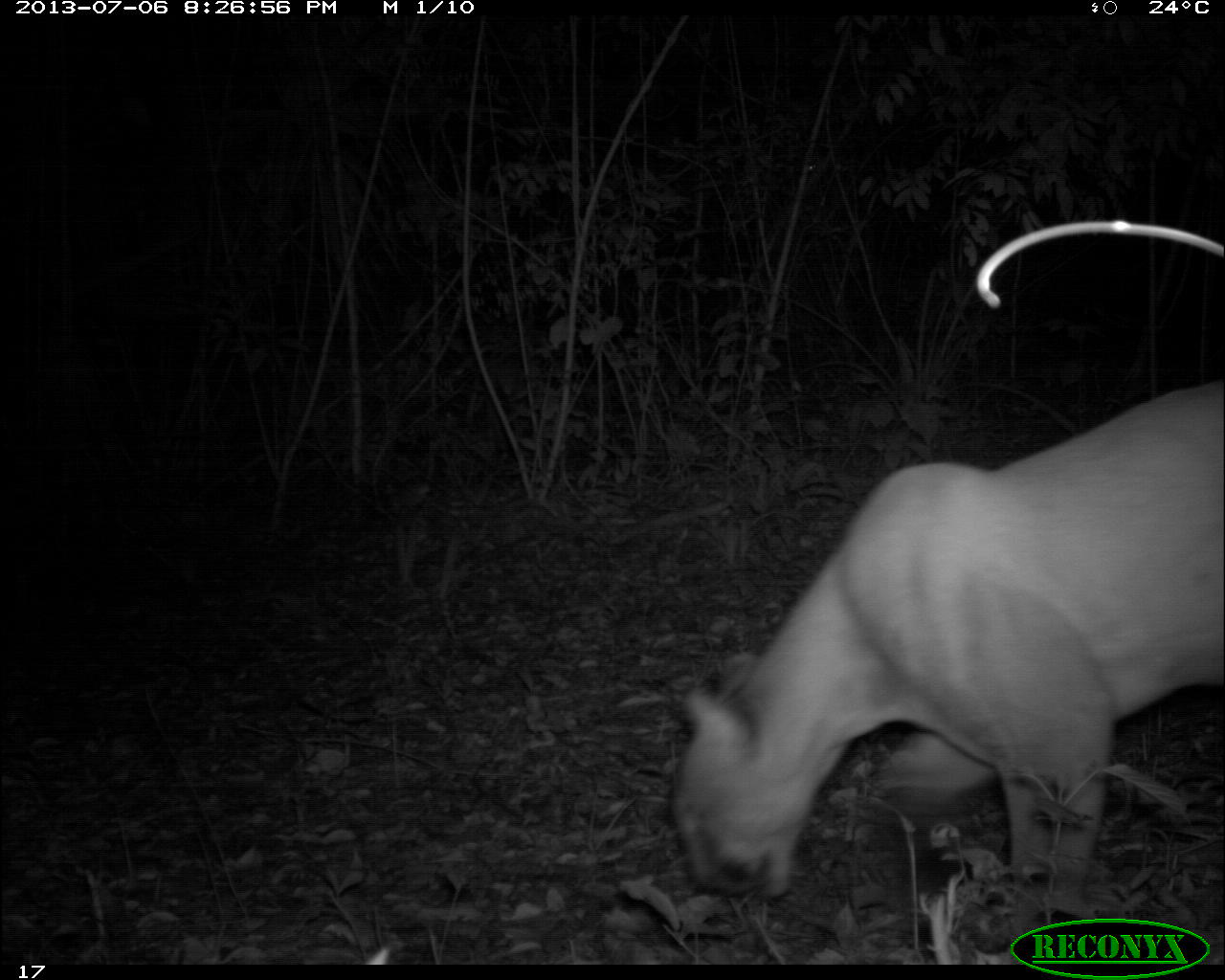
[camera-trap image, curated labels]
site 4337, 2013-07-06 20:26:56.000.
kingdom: Animalia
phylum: Chordata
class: Mammalia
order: Carnivora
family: Felidae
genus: Puma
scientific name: Puma concolor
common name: mountain lion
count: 1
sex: male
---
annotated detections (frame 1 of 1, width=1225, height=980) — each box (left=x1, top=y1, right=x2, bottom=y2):
puma concolor: (left=669, top=372, right=1225, bottom=896)